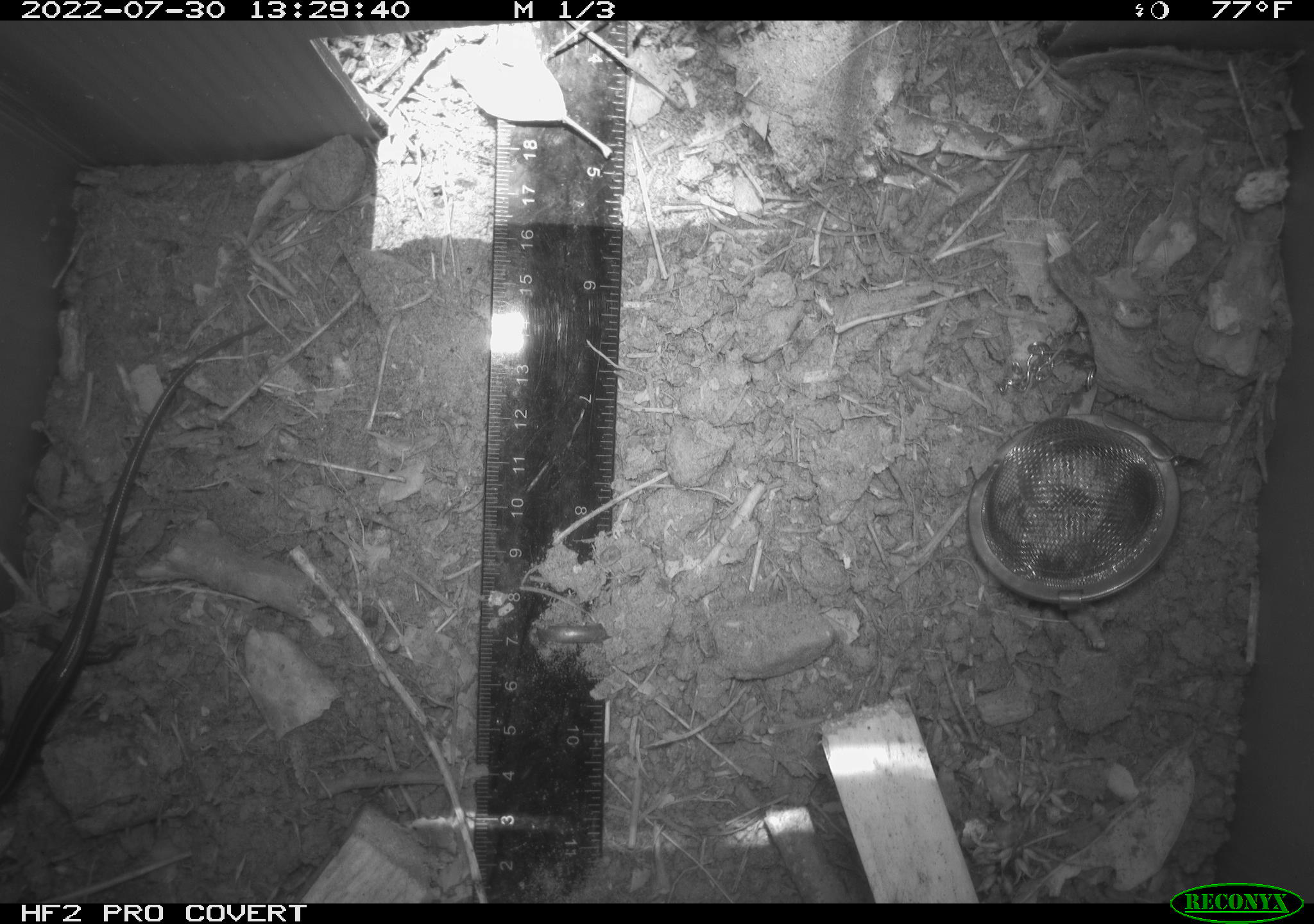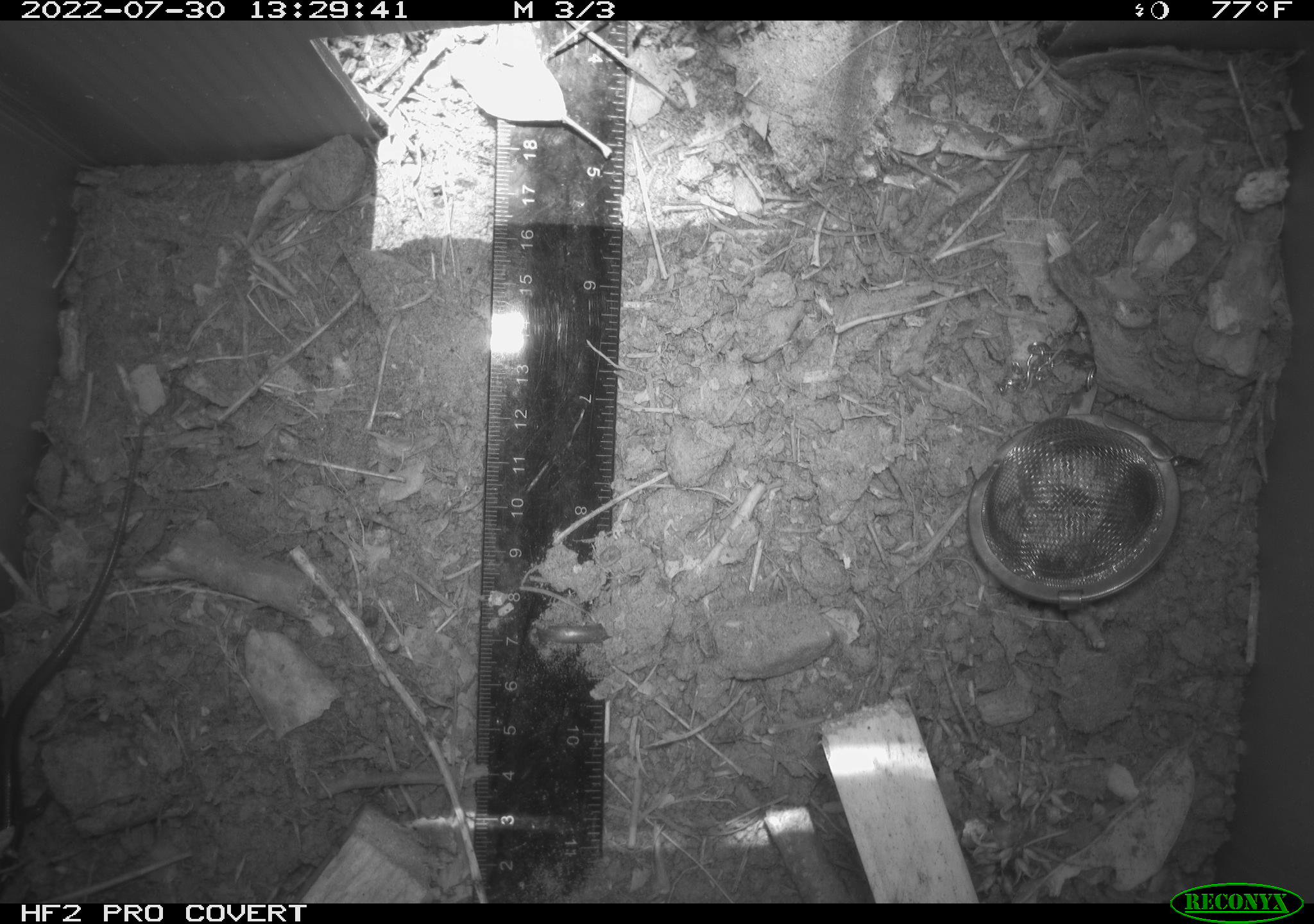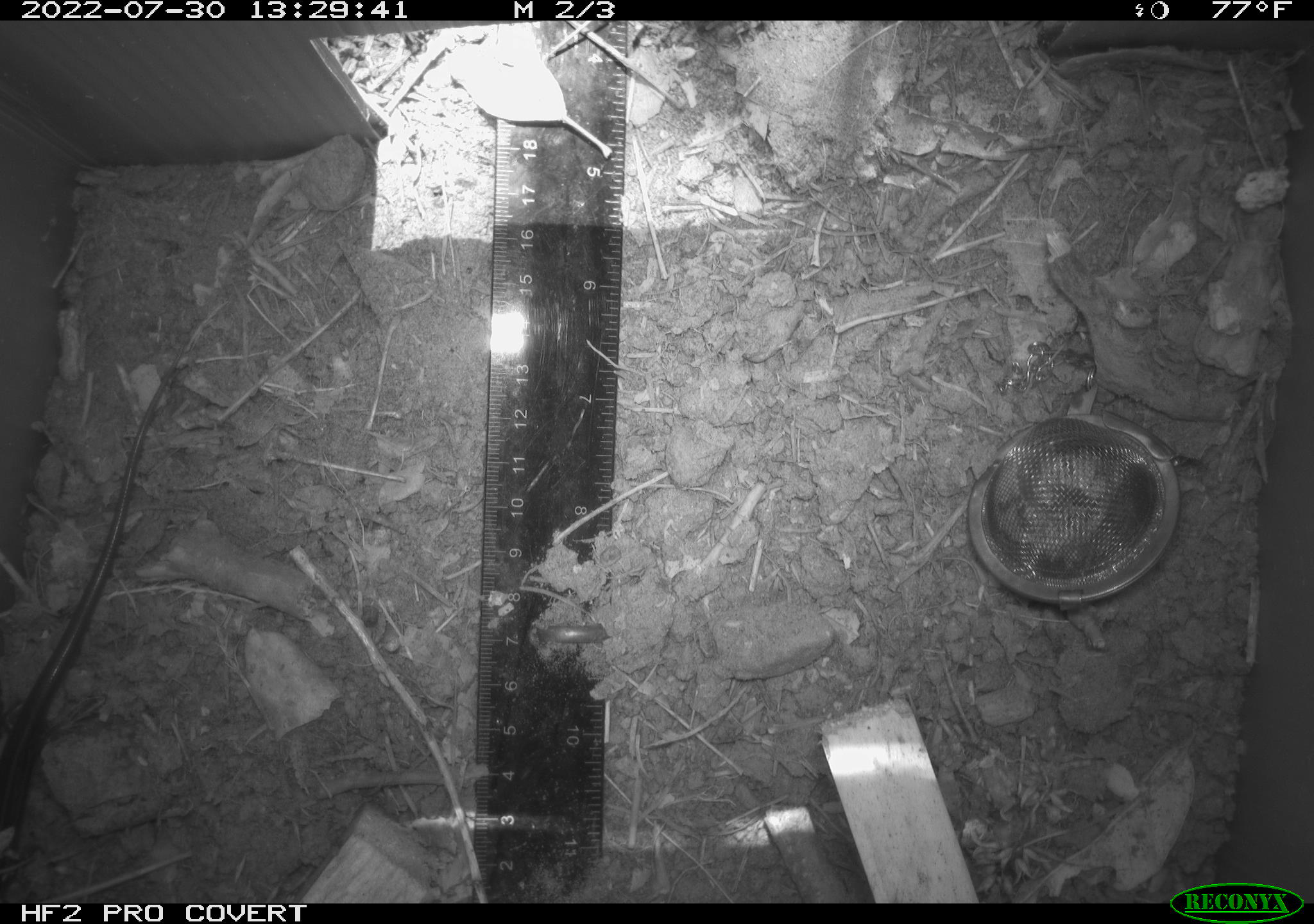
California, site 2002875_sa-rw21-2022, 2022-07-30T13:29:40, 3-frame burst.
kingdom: Animalia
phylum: Chordata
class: Mammalia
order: Rodentia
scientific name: Rodentia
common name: mouse species